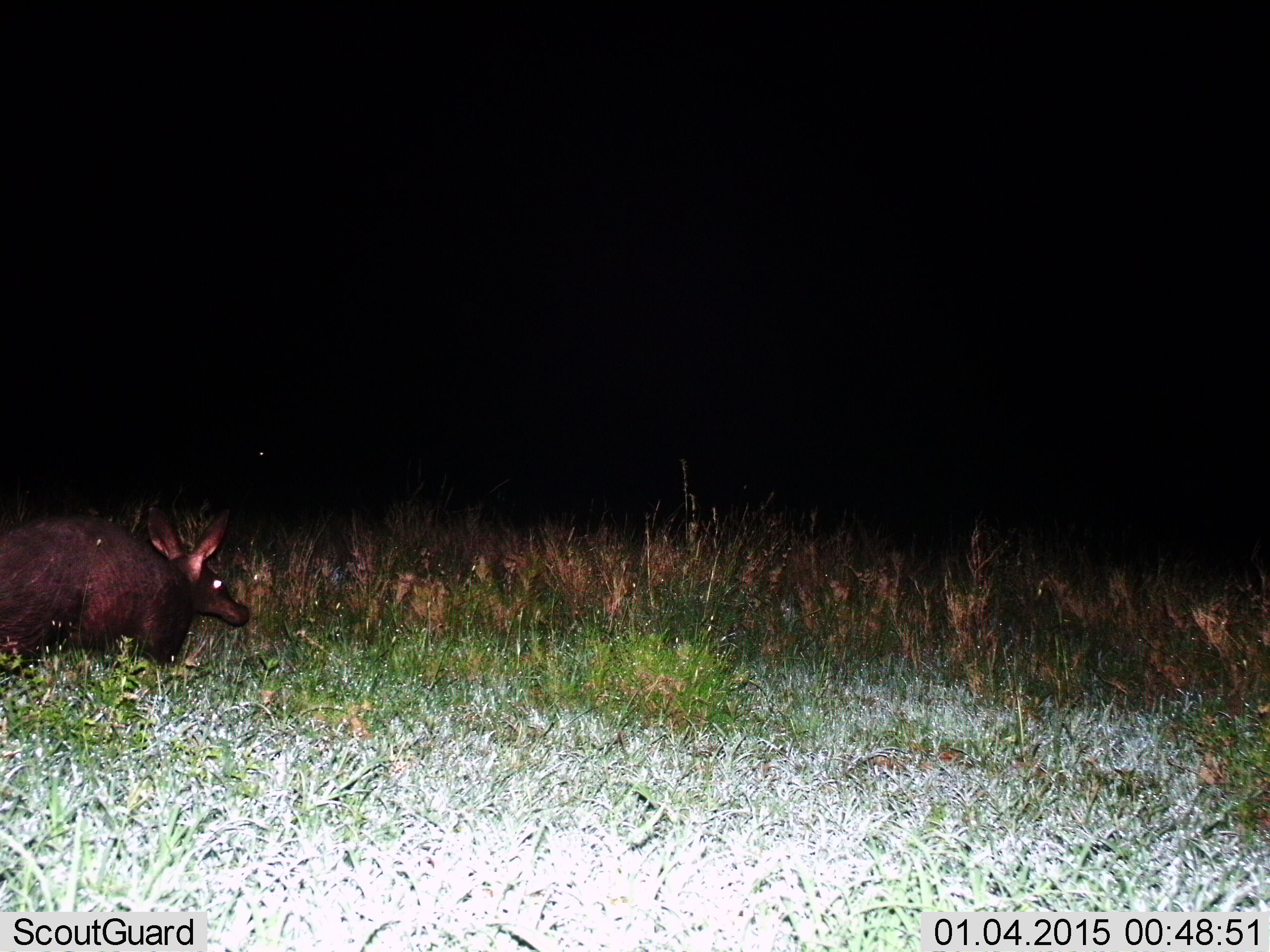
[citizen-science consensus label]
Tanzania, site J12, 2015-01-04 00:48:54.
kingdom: Animalia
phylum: Chordata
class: Mammalia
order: Tubulidentata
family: Orycteropodidae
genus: Orycteropus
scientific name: Orycteropus afer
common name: aardvark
Aardvark (Orycteropus afer), count 1. Behavior (volunteer vote fractions): standing 60%, resting 0%, moving 40%, interacting 0%. Young present (vote fraction): 0%. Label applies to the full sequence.